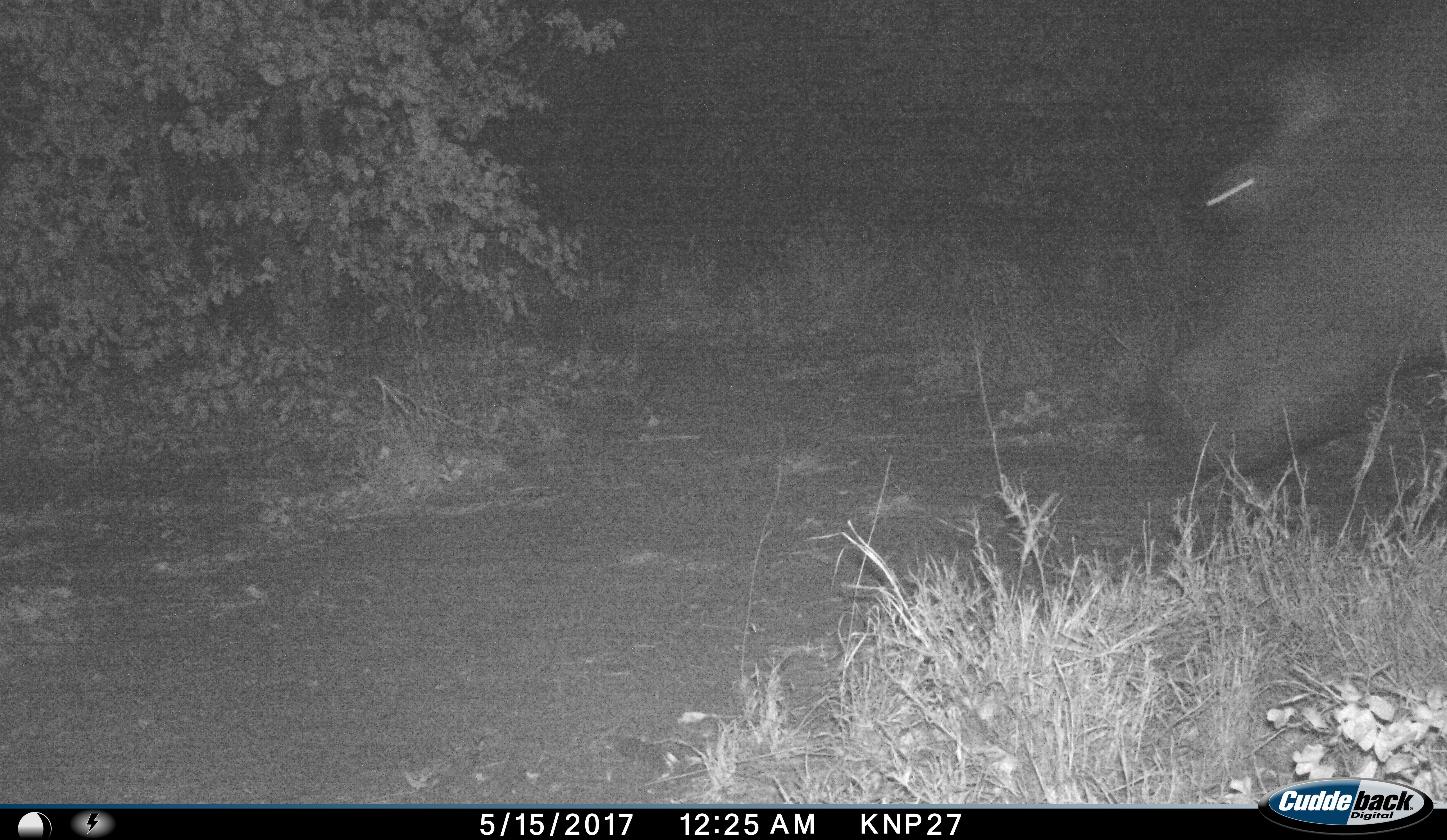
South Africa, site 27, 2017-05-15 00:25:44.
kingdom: Animalia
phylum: Chordata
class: Mammalia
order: Artiodactyla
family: Hippopotamidae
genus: Hippopotamus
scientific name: Hippopotamus amphibius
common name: hippopotamus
Hippopotamus (Hippopotamus amphibius), count 1. Behavior (volunteer vote fractions): standing 0%, resting 0%, moving 100%, interacting 0%. Young present (vote fraction): 0%. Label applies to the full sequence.